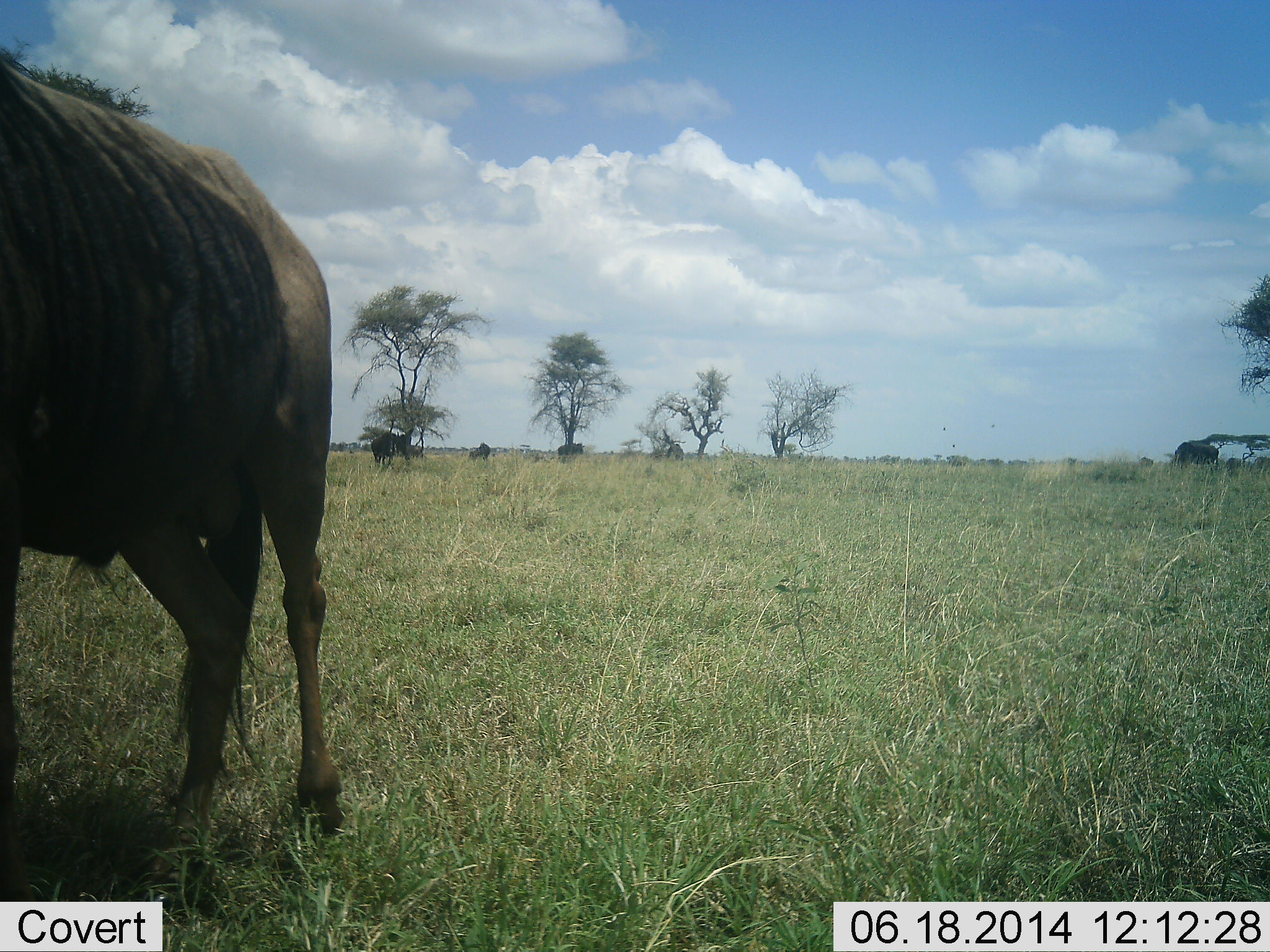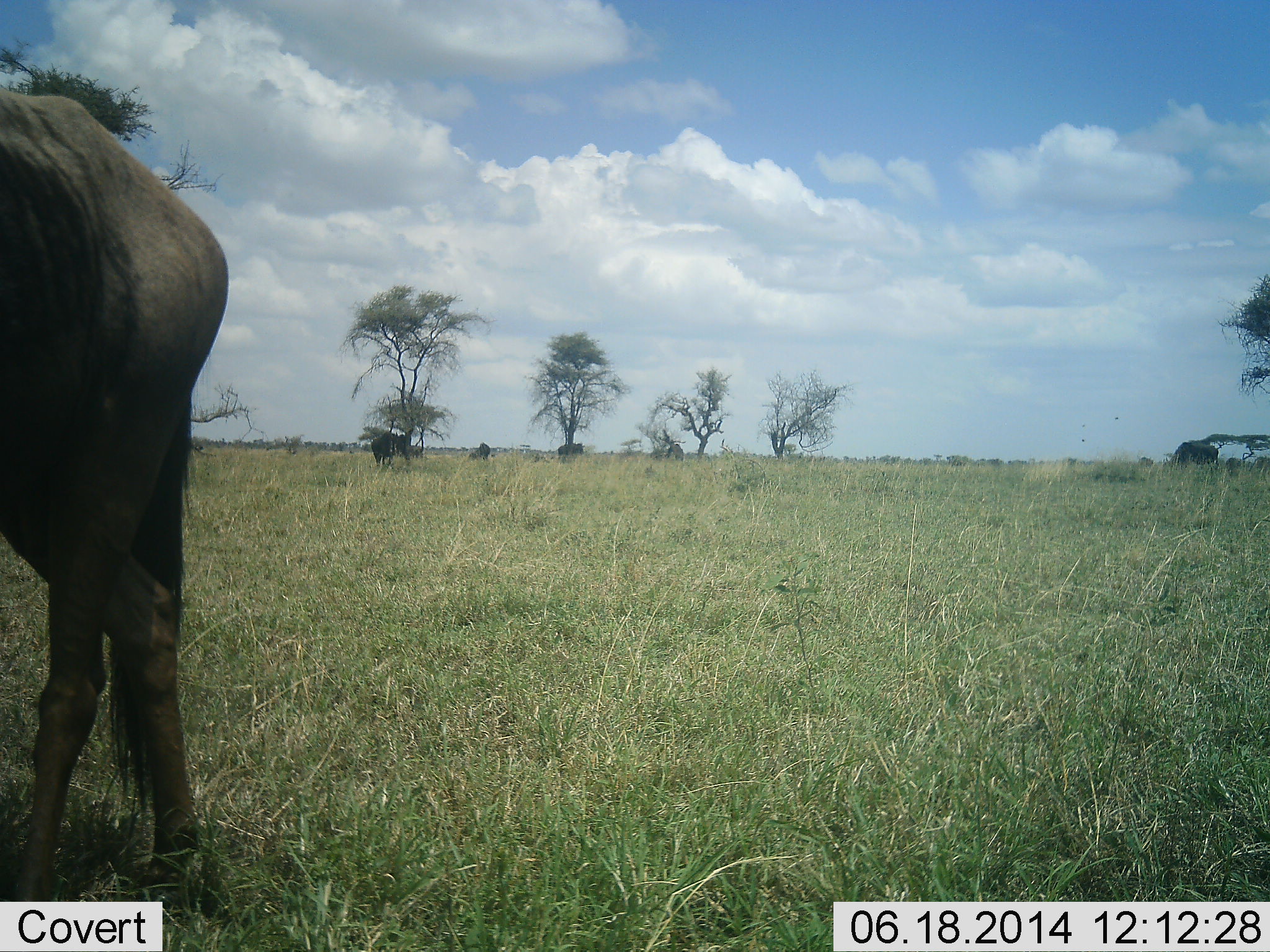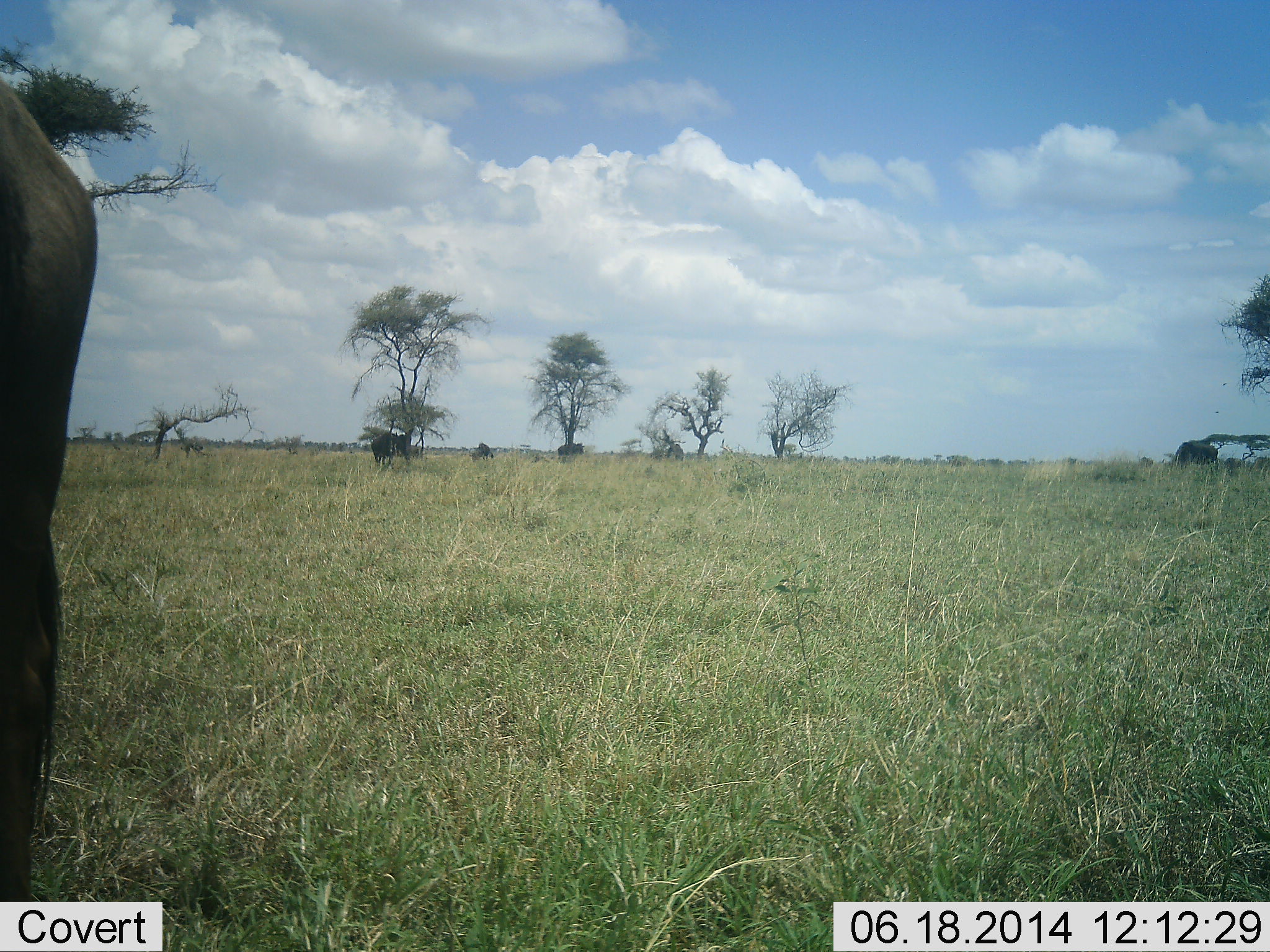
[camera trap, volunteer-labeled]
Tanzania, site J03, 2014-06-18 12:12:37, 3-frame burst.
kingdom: Animalia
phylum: Chordata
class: Mammalia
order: Artiodactyla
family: Bovidae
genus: Connochaetes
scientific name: Connochaetes taurinus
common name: blue wildebeest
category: wildebeest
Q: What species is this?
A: Wildebeest (blue wildebeest) (Connochaetes taurinus).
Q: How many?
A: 1.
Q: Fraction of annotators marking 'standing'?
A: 33%.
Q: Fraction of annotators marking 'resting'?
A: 0%.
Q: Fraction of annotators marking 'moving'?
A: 67%.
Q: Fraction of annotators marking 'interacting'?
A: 0%.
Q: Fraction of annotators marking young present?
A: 0%.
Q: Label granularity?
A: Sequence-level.